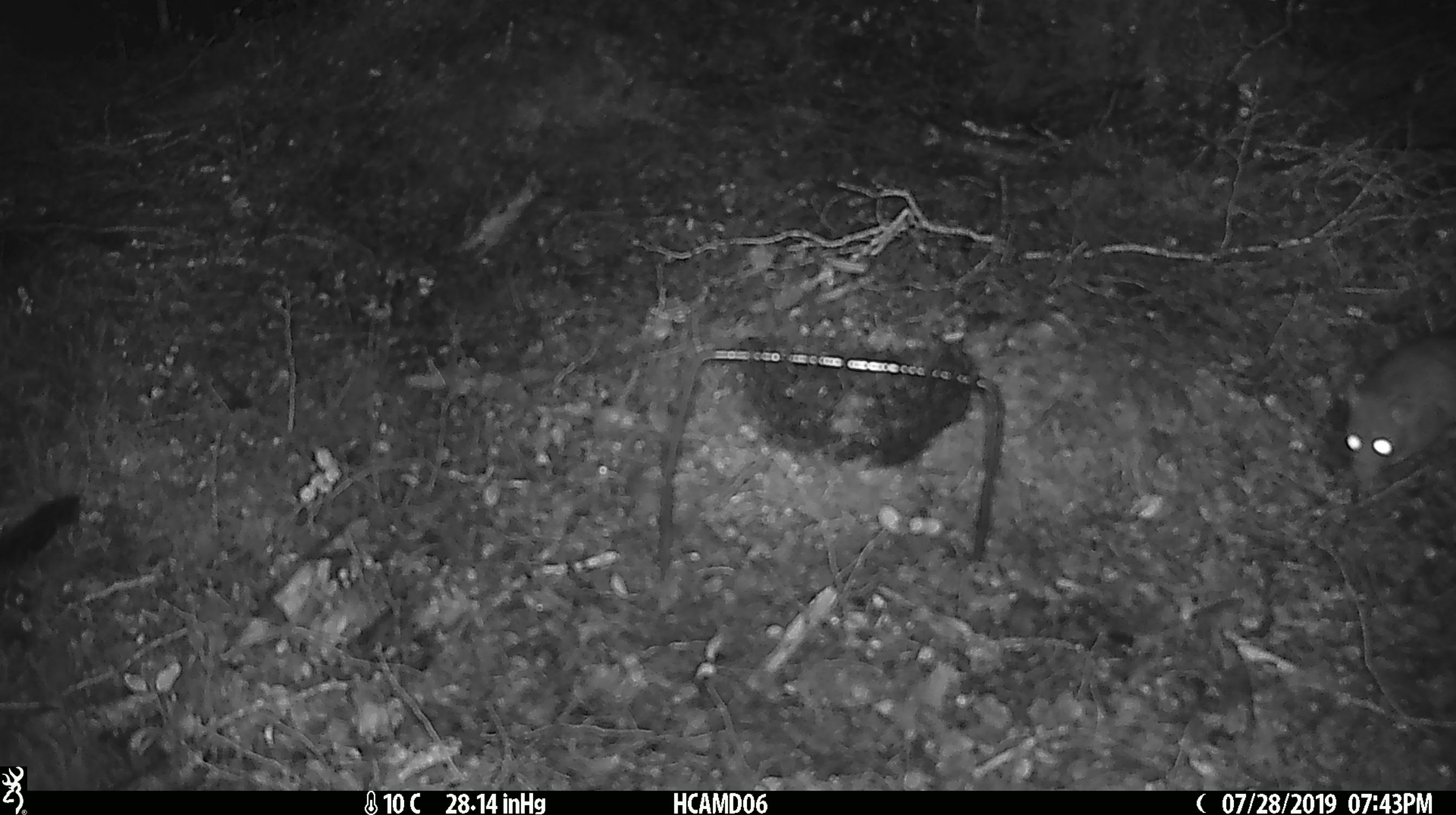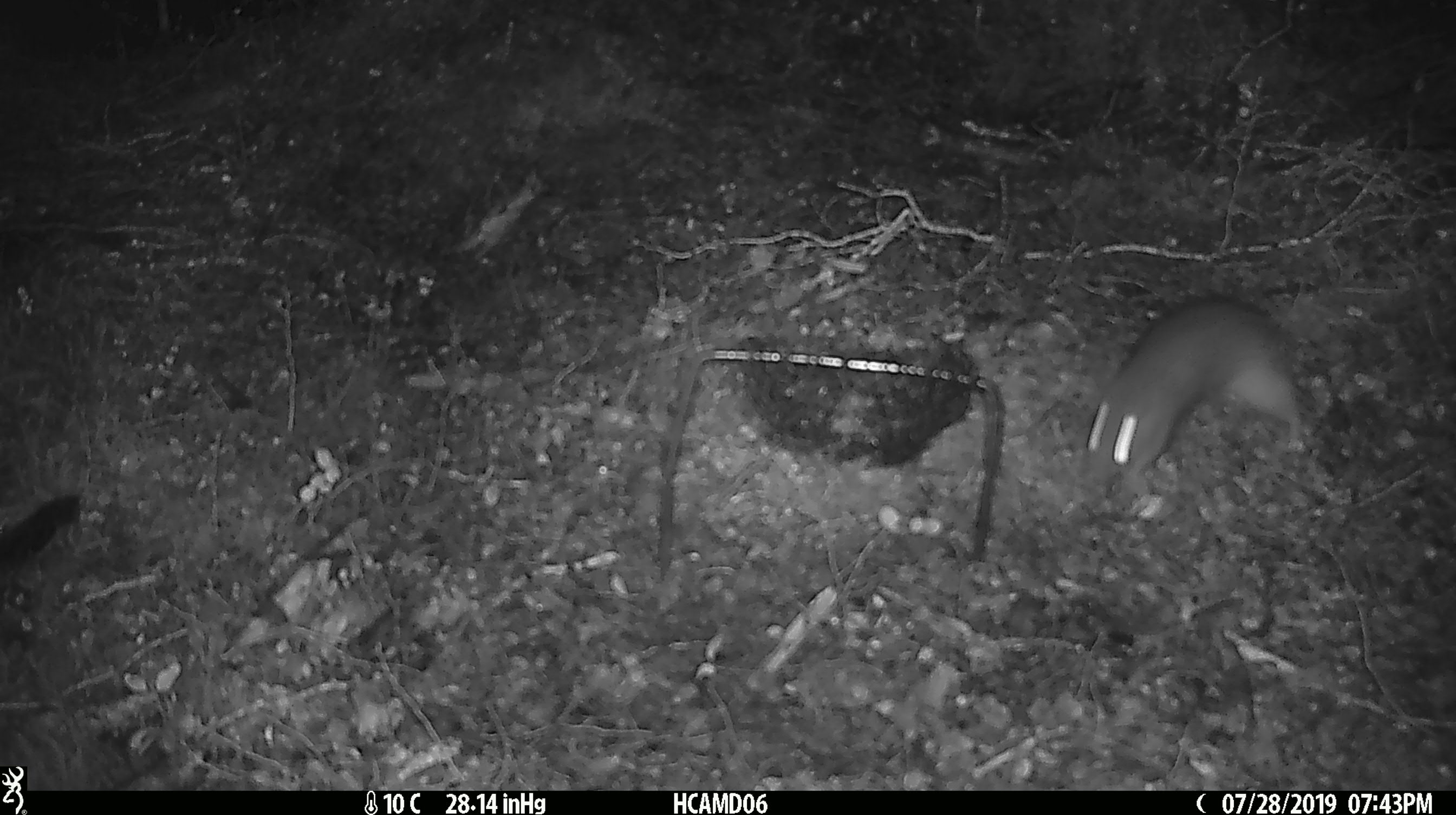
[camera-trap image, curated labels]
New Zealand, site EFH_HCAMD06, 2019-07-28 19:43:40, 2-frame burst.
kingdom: Animalia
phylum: Chordata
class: Mammalia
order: Rodentia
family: Muridae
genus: Rattus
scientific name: Rattus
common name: rat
Rat (Rattus).